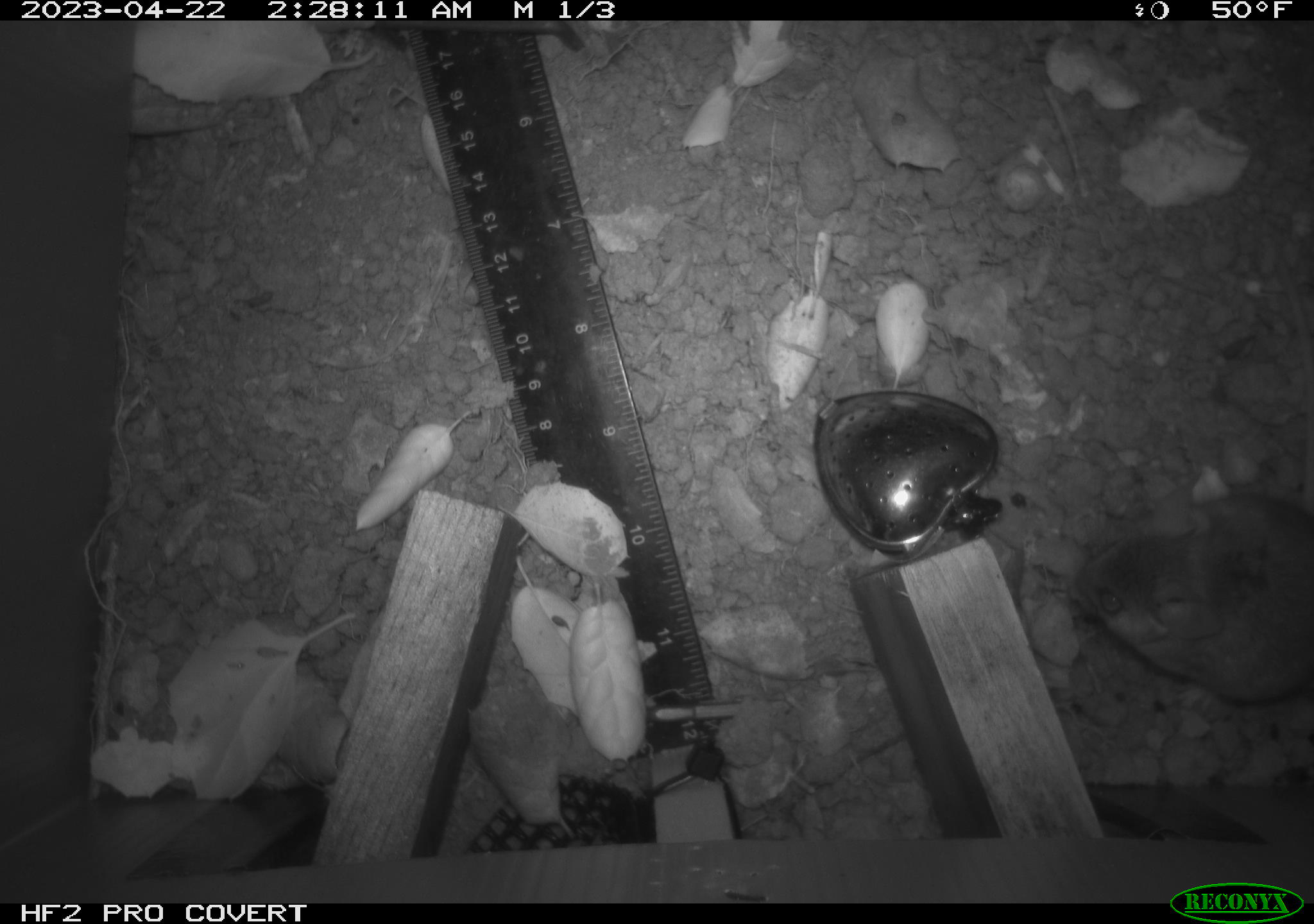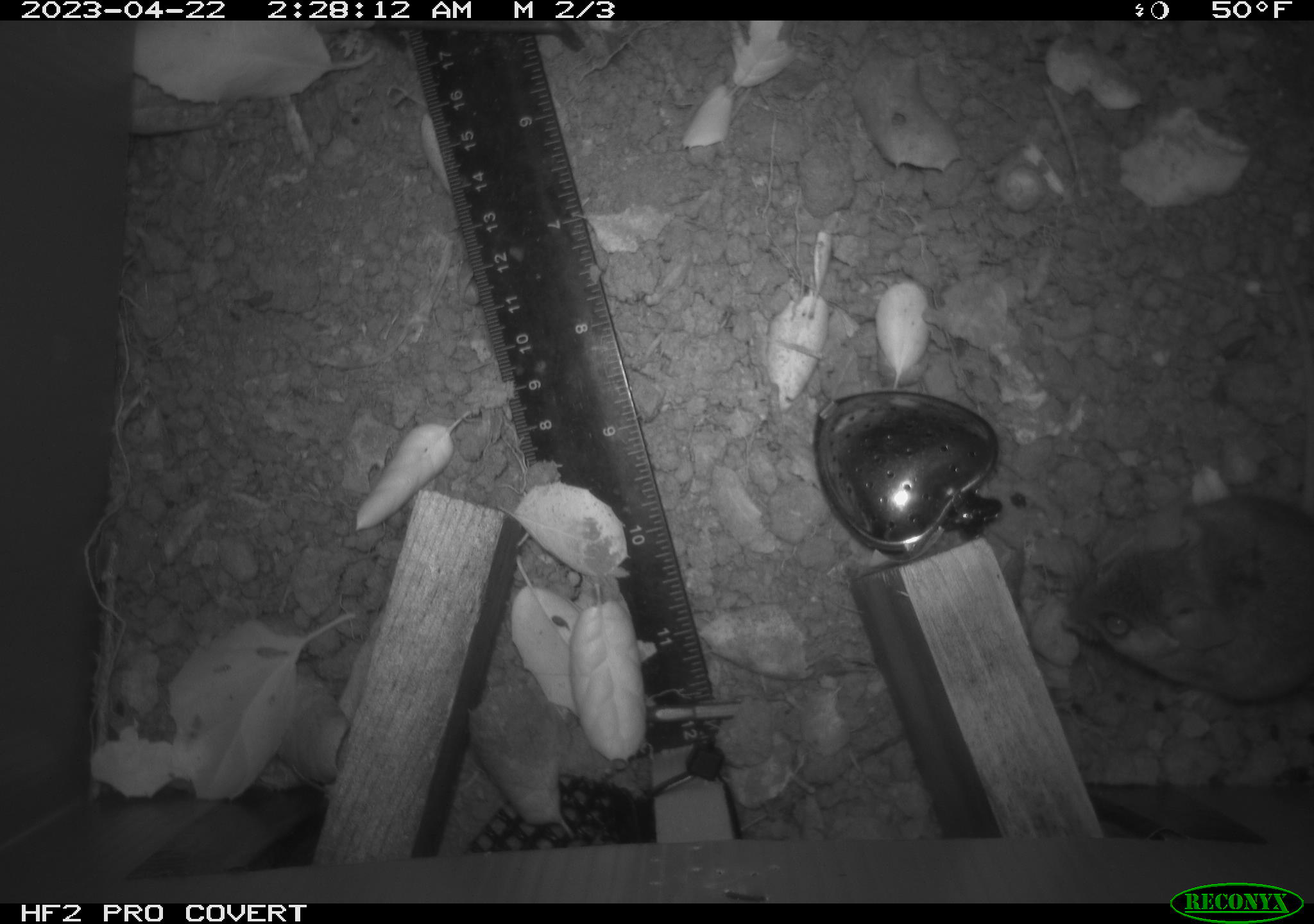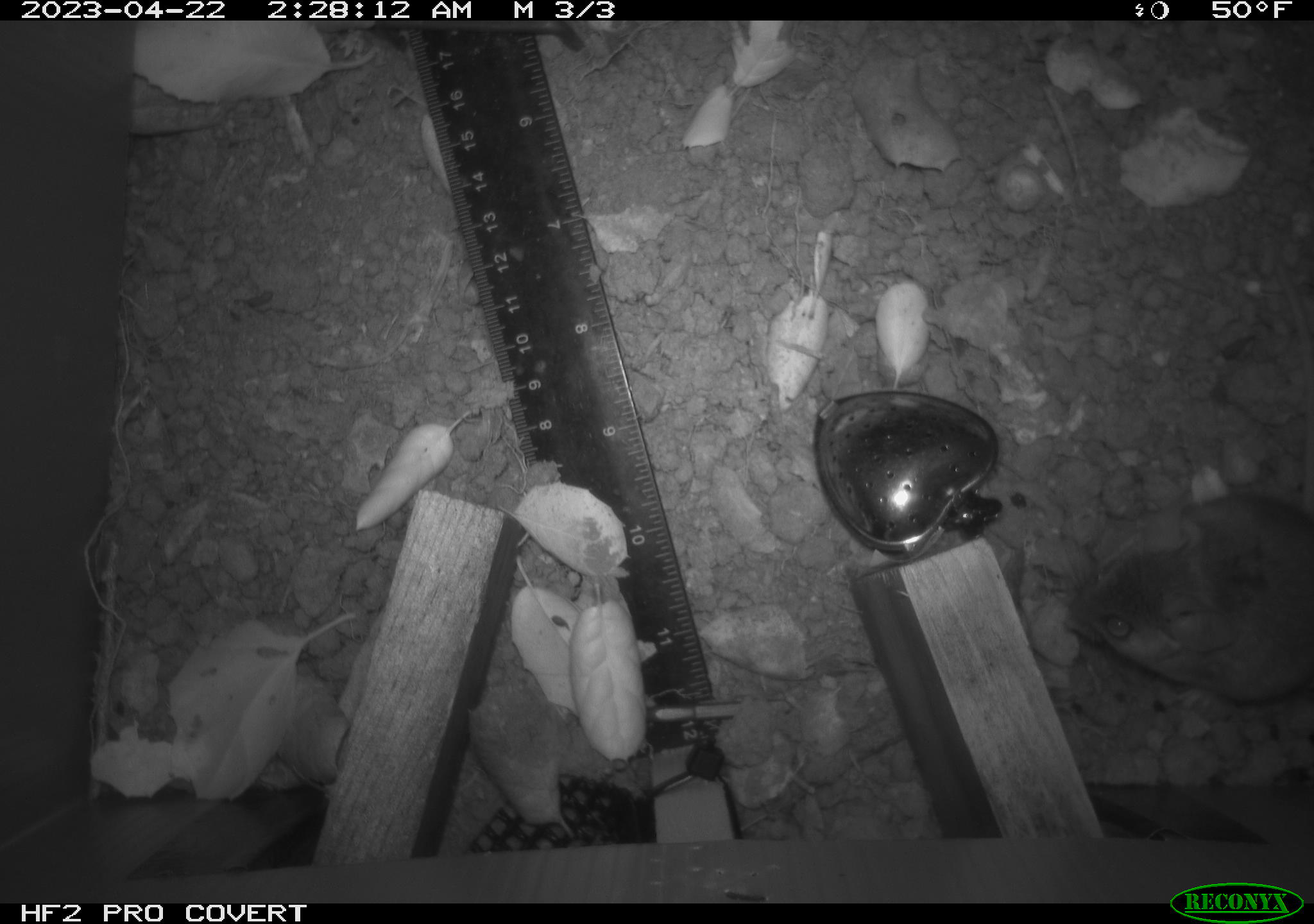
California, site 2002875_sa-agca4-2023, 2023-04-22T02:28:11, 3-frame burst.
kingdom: Animalia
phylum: Chordata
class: Mammalia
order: Rodentia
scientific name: Rodentia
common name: mouse species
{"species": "mouse species (Rodentia)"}